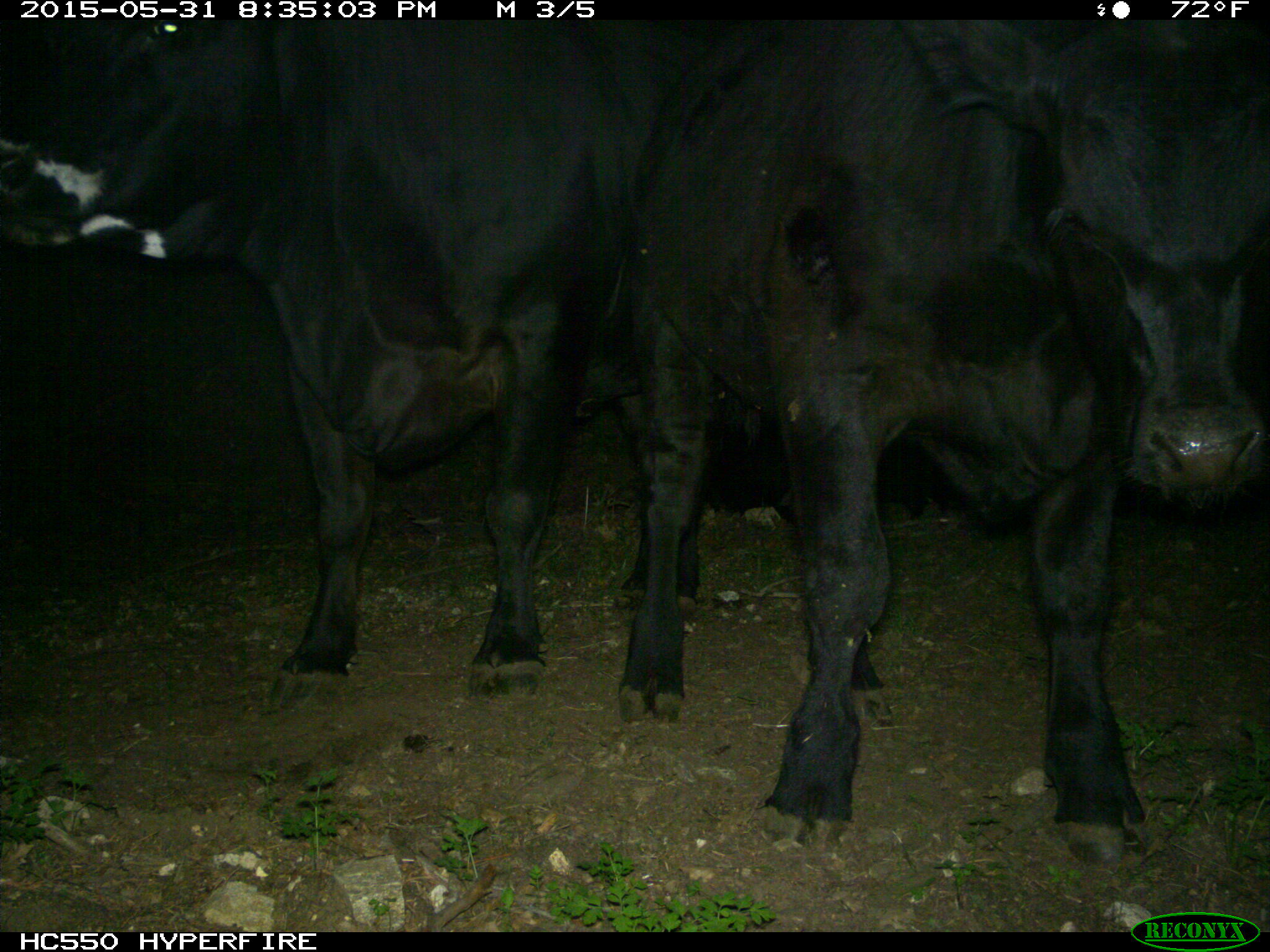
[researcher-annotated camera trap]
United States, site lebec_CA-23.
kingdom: Animalia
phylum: Chordata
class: Mammalia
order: Artiodactyla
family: Bovidae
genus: Bos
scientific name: Bos taurus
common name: domestic cow